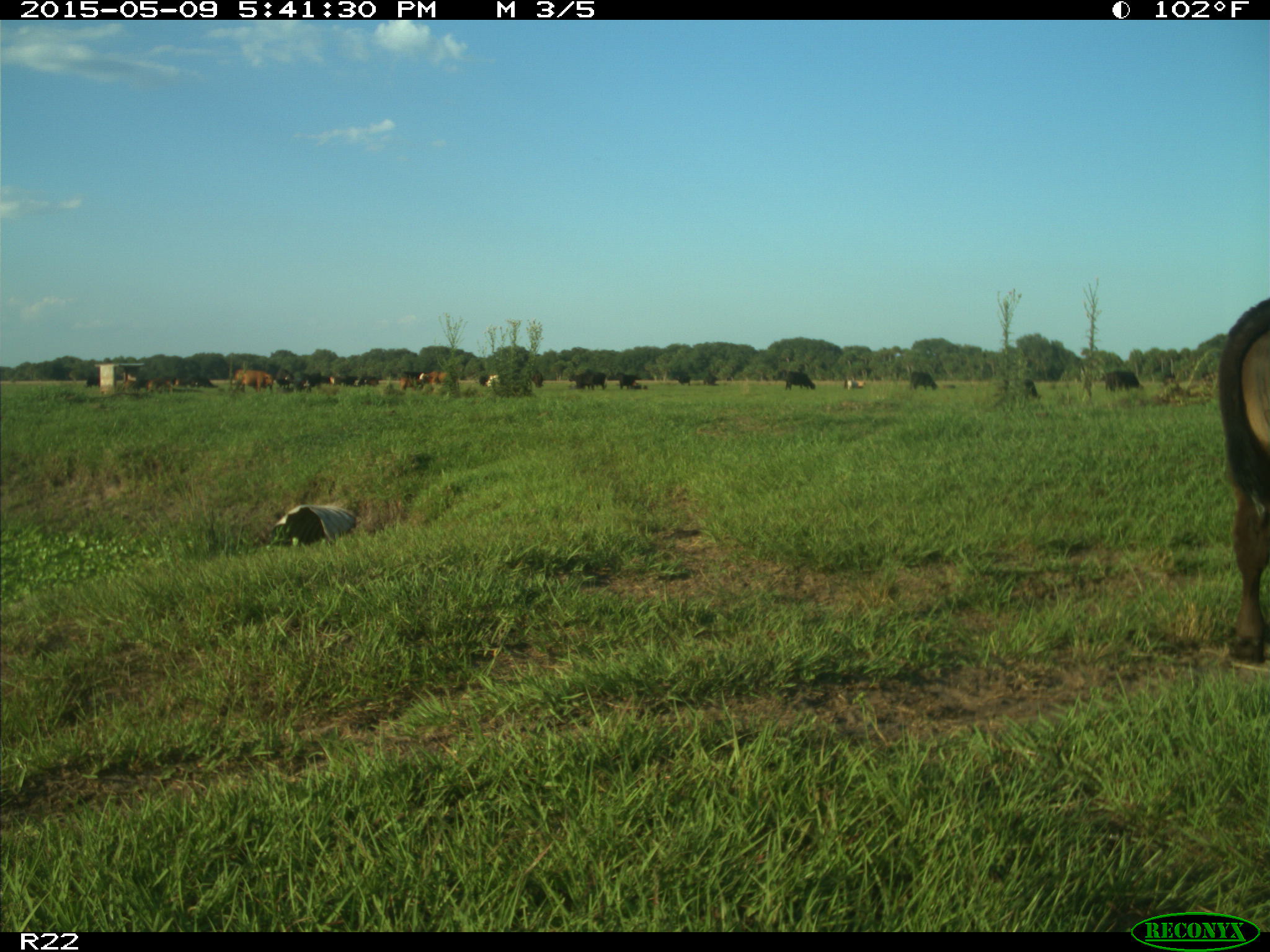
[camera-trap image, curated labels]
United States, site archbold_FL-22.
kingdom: Animalia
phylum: Chordata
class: Mammalia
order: Artiodactyla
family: Bovidae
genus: Bos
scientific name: Bos taurus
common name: domestic cow